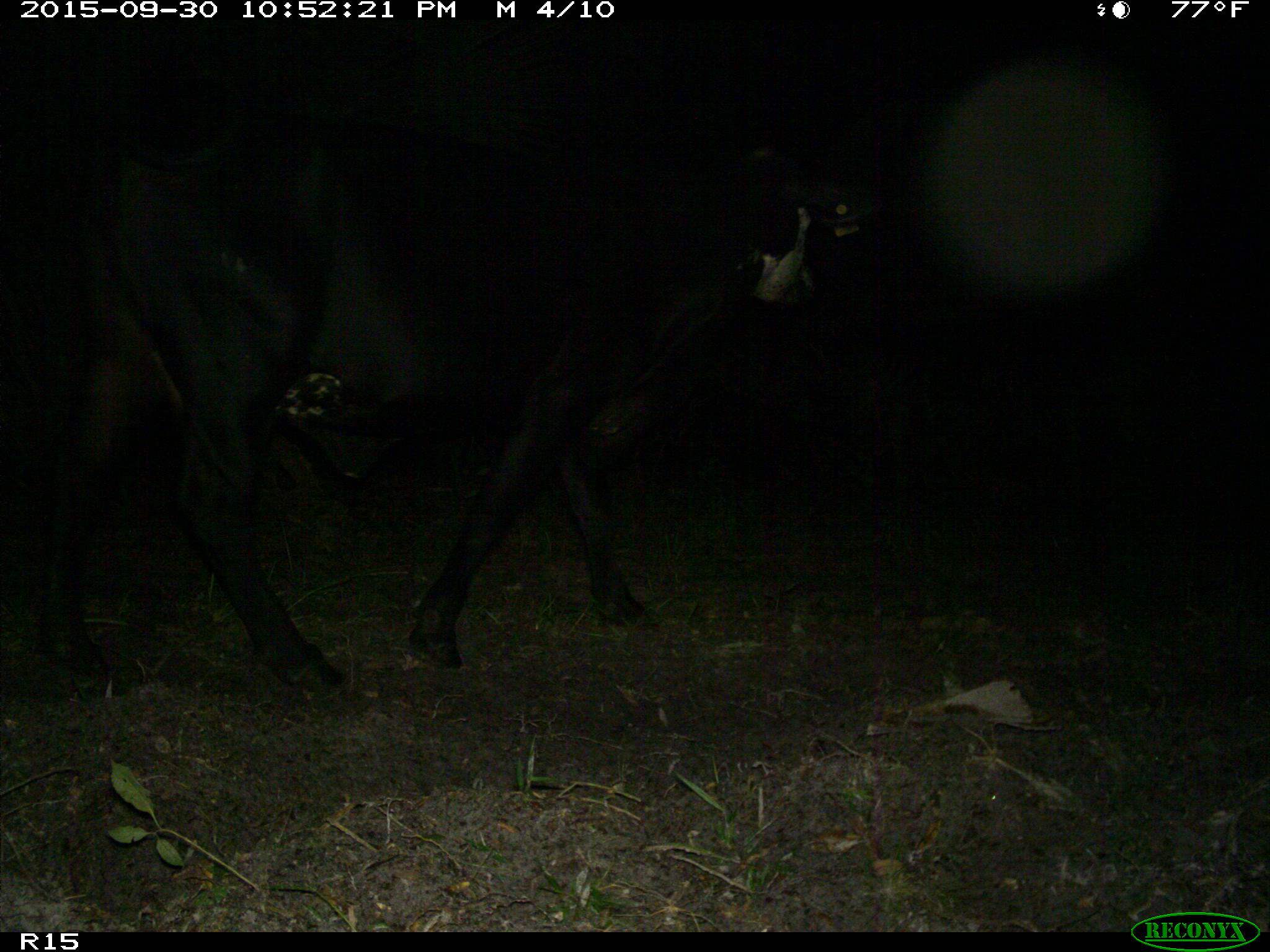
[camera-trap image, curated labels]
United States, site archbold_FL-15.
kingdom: Animalia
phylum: Chordata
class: Mammalia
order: Artiodactyla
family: Bovidae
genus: Bos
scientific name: Bos taurus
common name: domestic cow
Bos taurus (domestic cow).